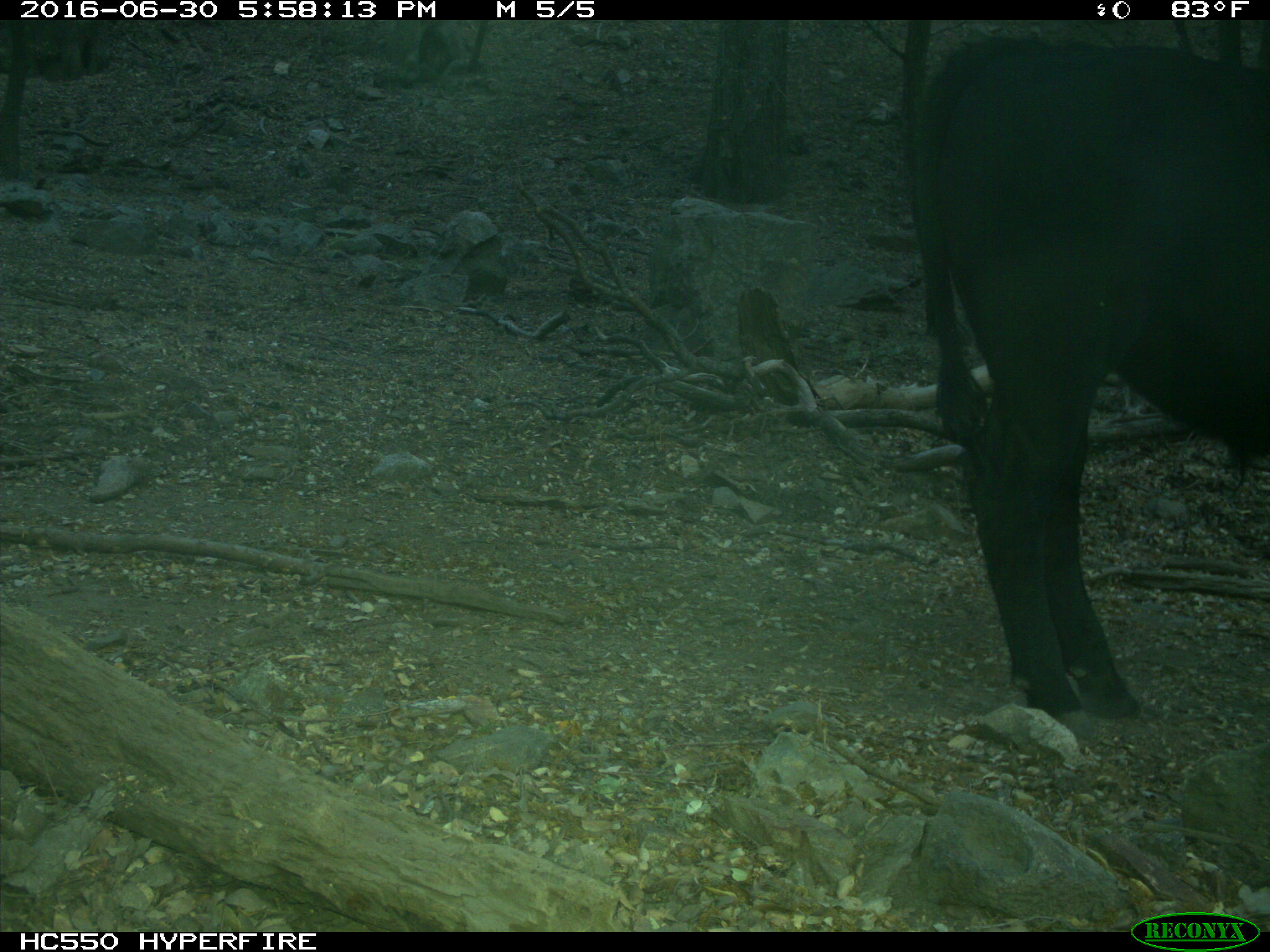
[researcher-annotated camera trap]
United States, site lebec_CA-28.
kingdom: Animalia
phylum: Chordata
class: Mammalia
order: Artiodactyla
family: Bovidae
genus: Bos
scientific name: Bos taurus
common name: domestic cow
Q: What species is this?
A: Bos taurus (domestic cow).